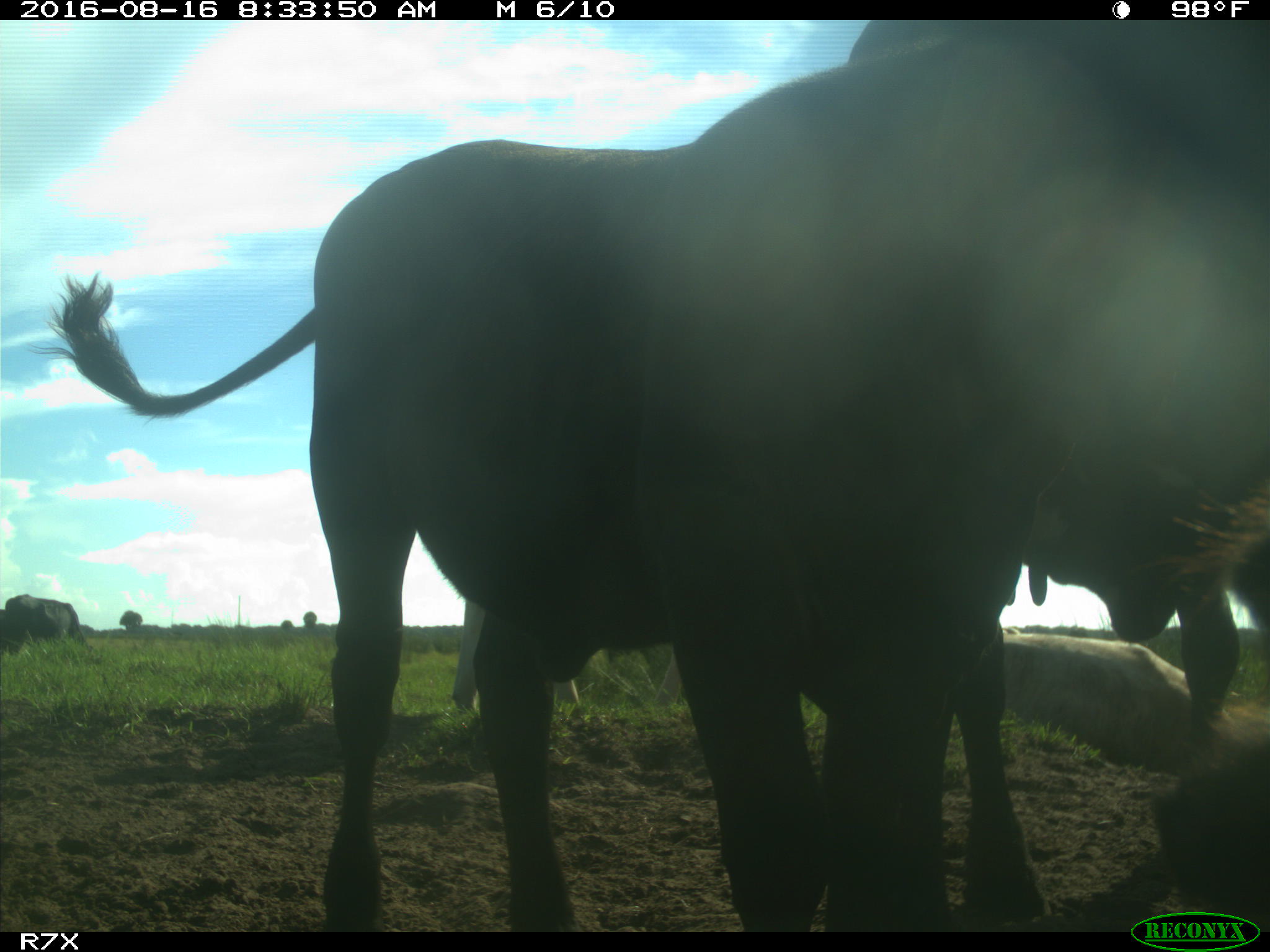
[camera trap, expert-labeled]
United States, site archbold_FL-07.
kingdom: Animalia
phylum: Chordata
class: Mammalia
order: Artiodactyla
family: Bovidae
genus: Bos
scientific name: Bos taurus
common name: domestic cow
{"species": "Bos taurus (domestic cow)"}